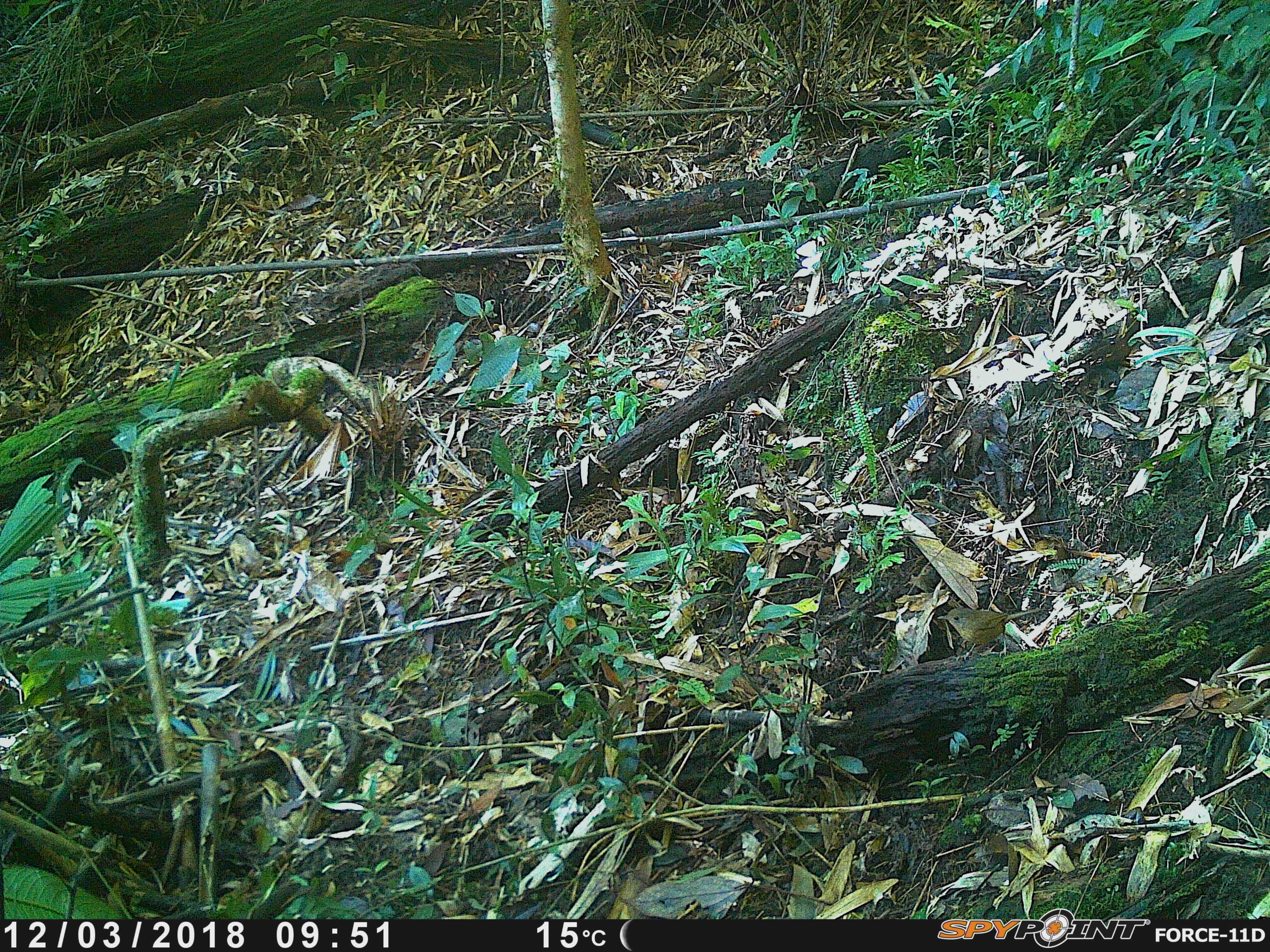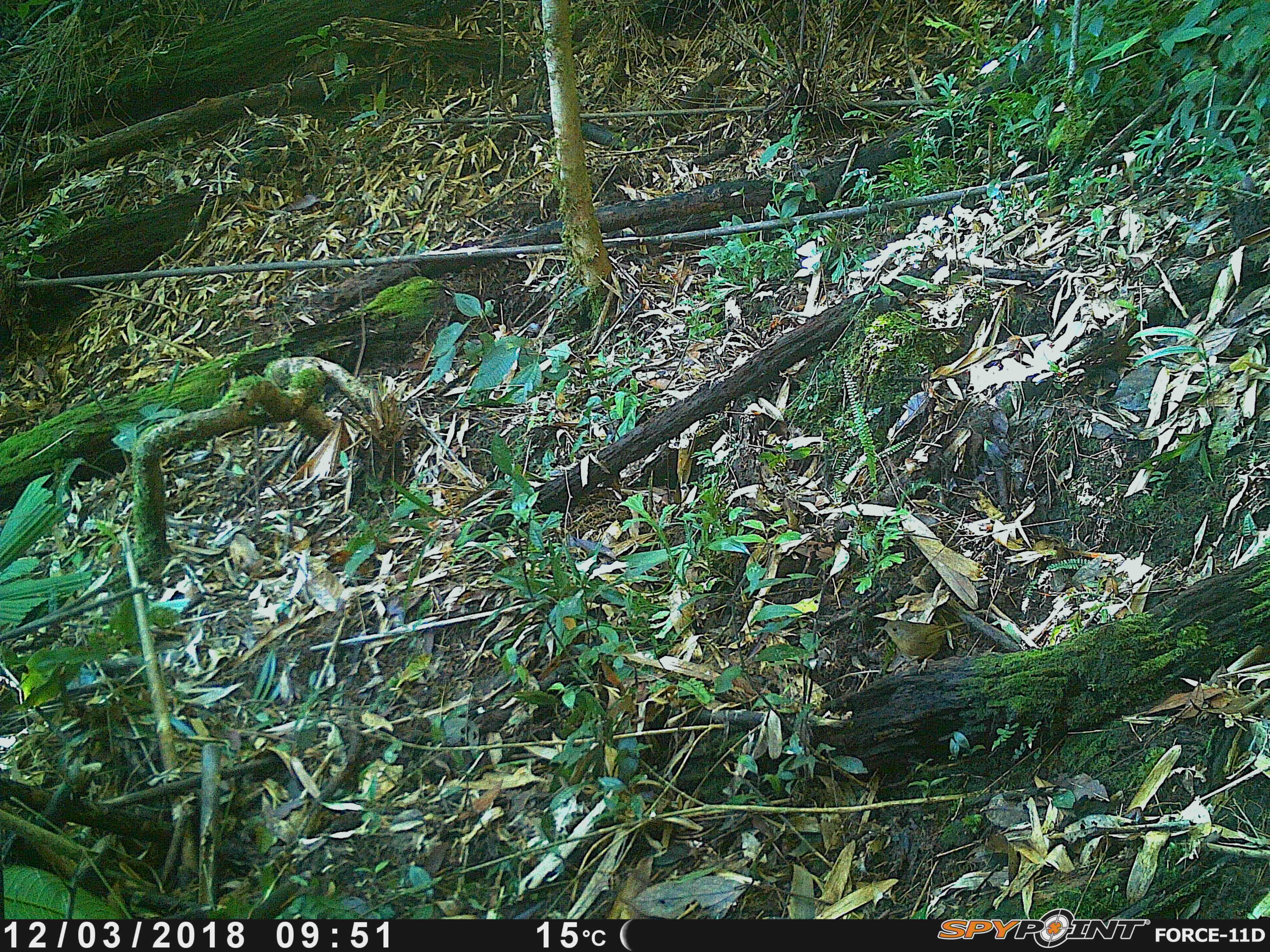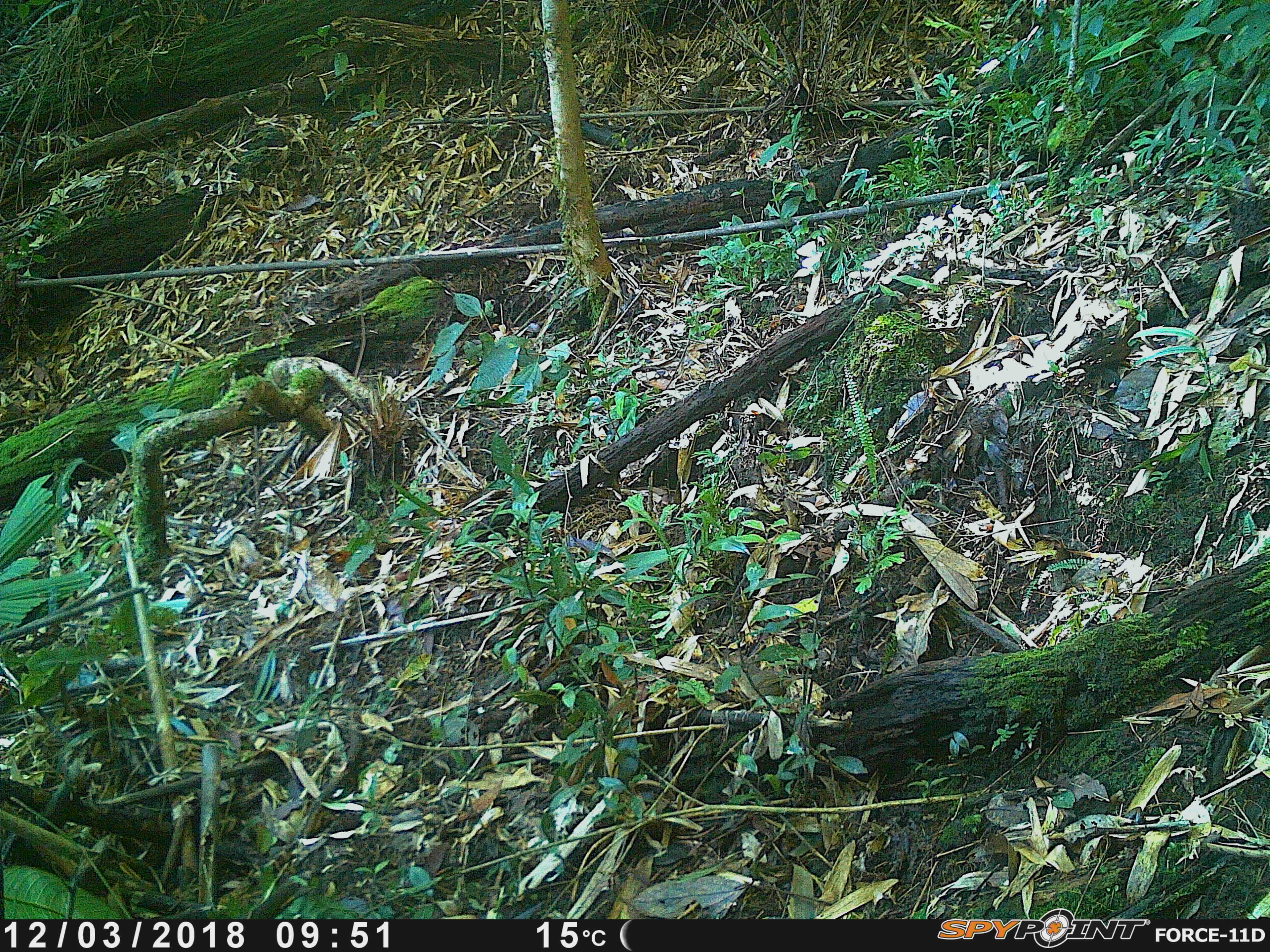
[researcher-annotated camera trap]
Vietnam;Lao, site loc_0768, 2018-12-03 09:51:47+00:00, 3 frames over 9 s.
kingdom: Animalia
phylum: Chordata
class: Aves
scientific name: Aves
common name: bird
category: unidentified bird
Unidentified bird (bird) (Aves). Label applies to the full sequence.